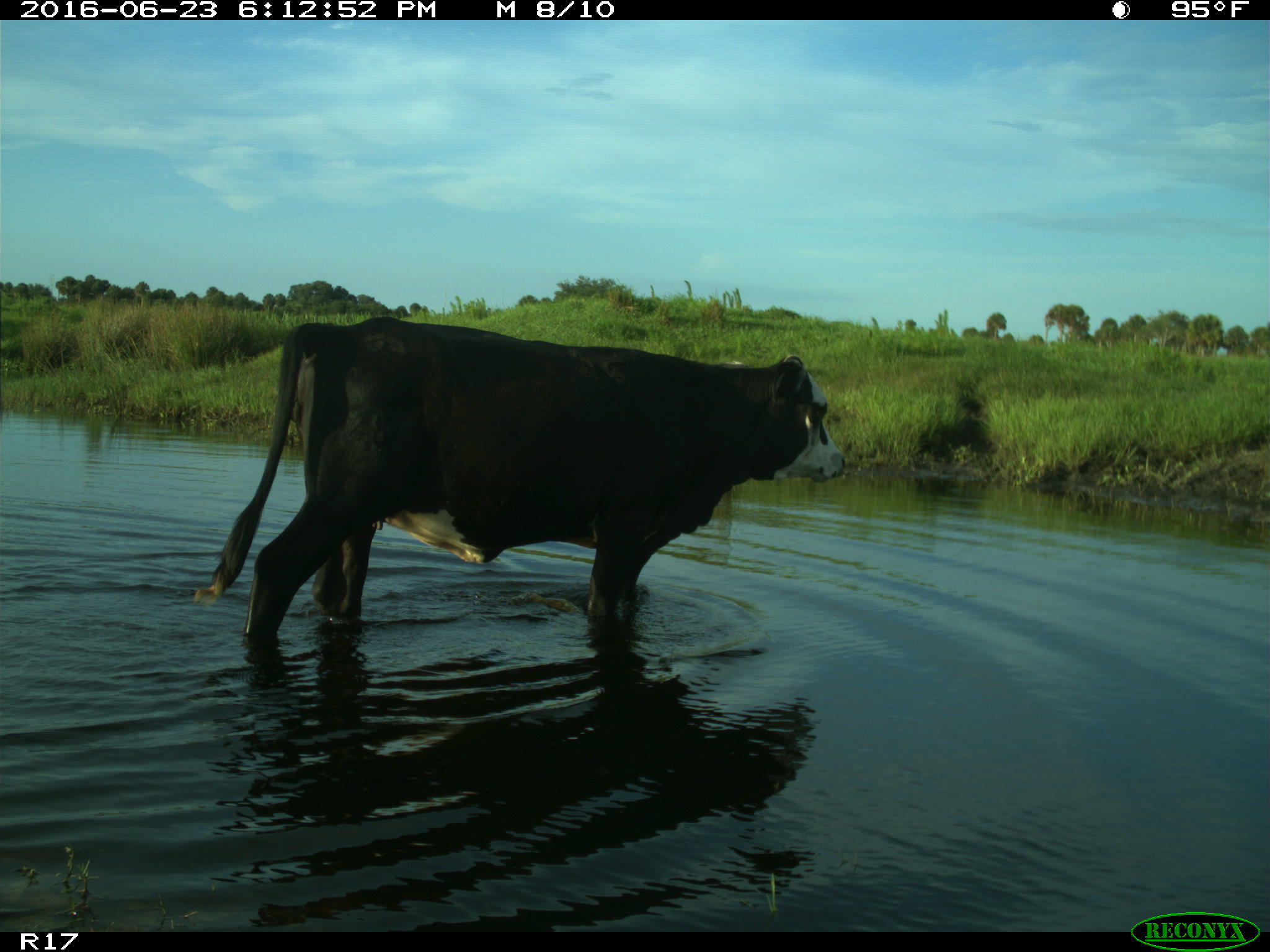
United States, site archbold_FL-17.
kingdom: Animalia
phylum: Chordata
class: Mammalia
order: Artiodactyla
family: Bovidae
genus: Bos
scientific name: Bos taurus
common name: domestic cow